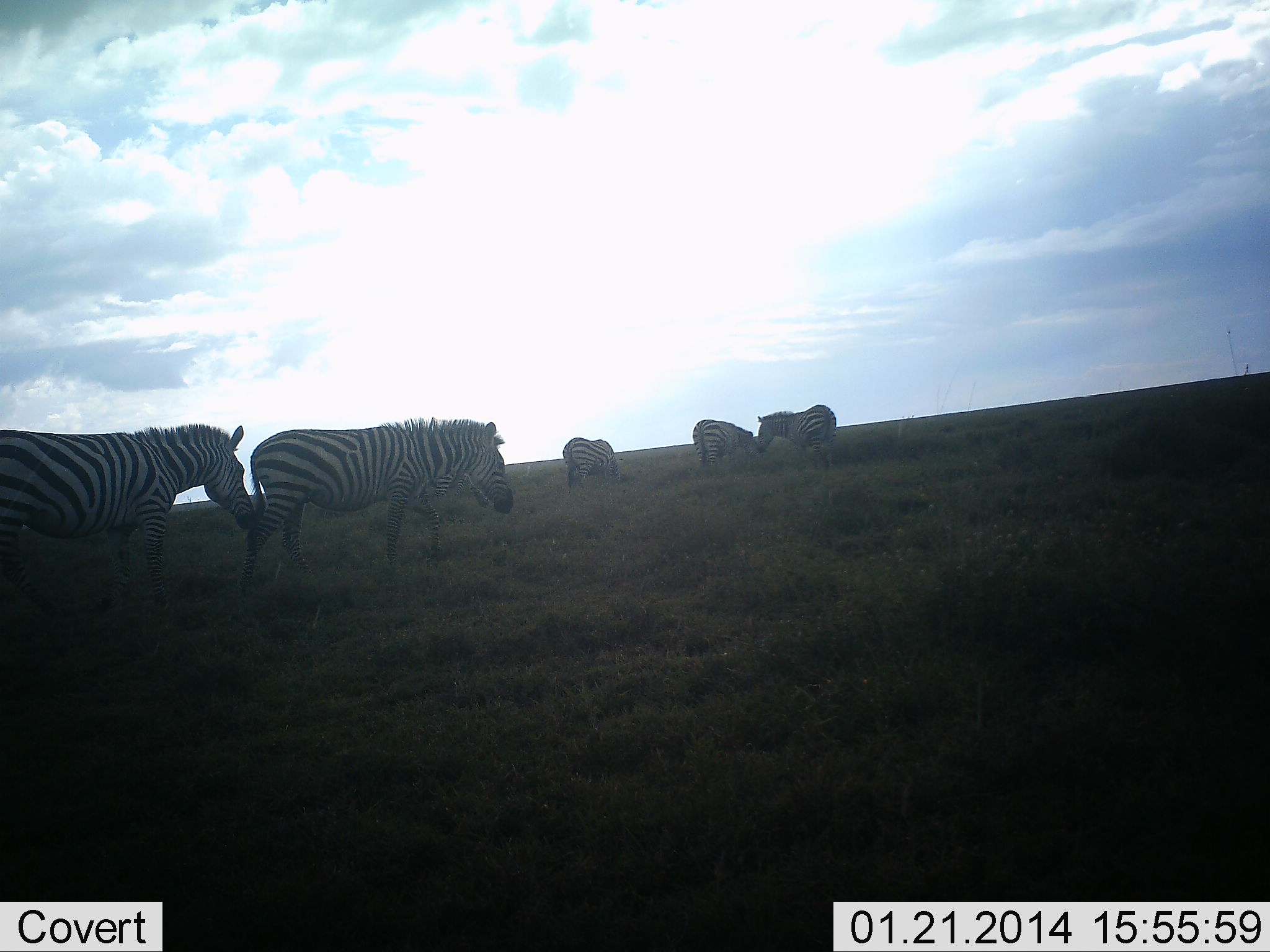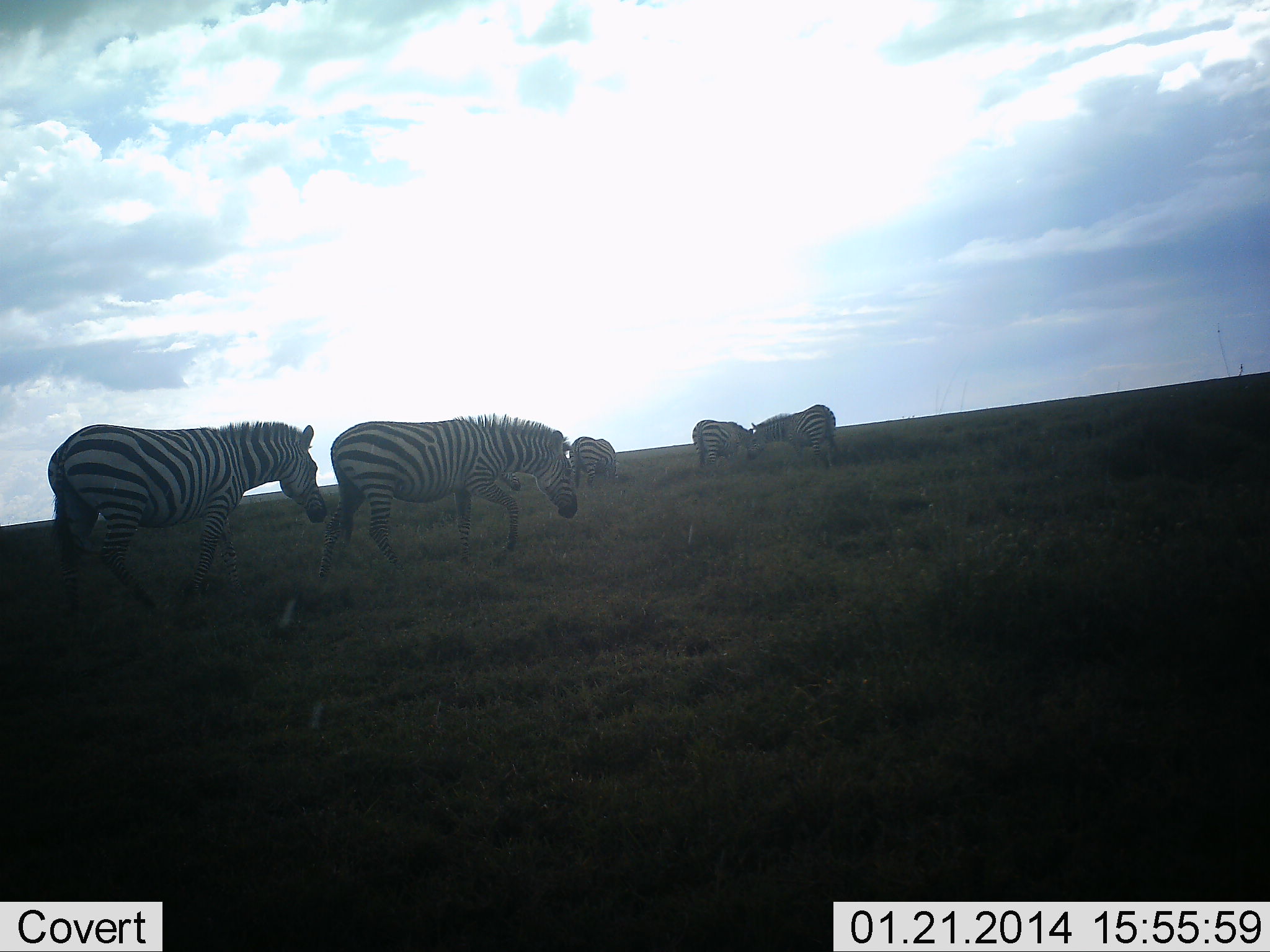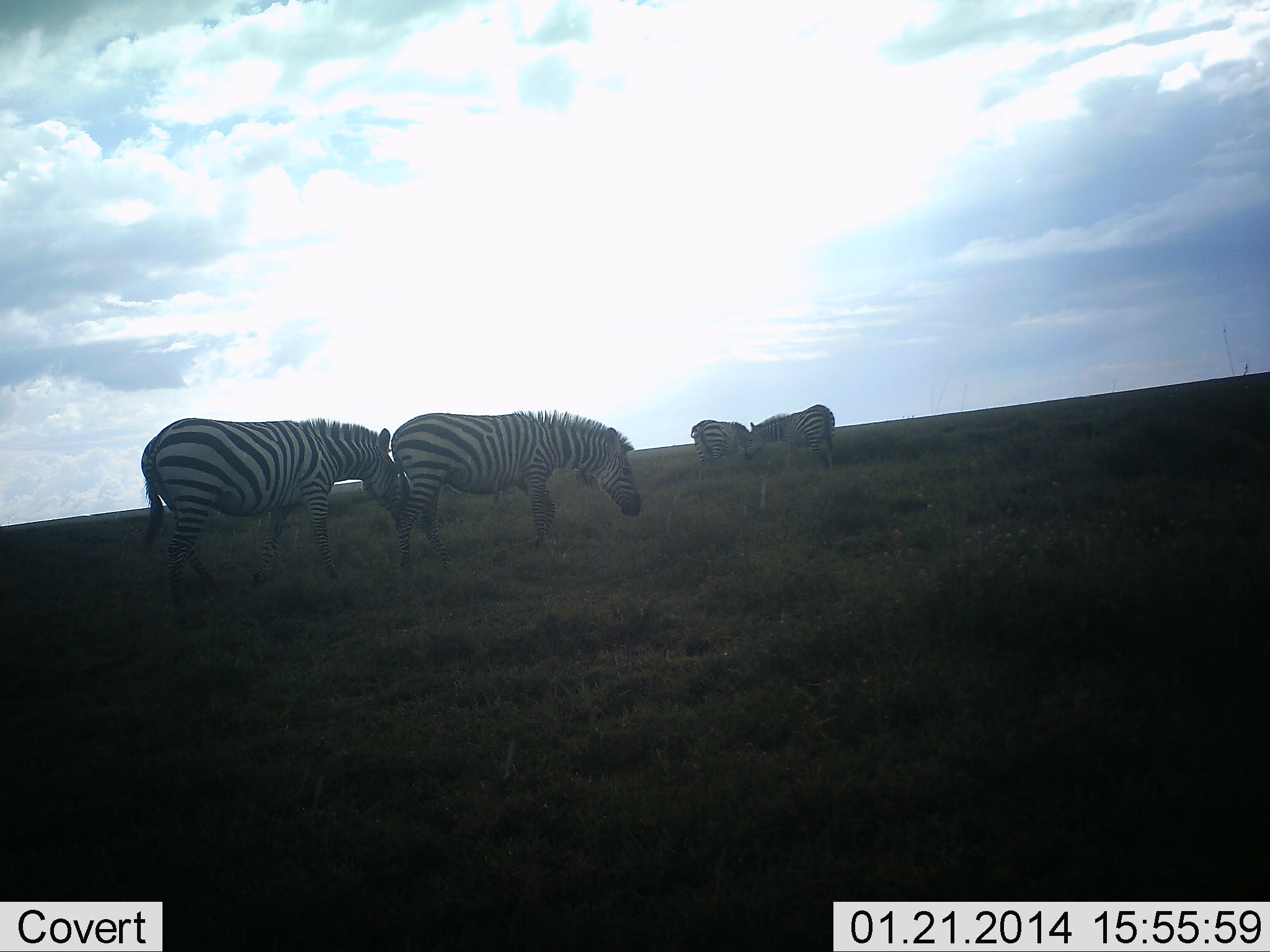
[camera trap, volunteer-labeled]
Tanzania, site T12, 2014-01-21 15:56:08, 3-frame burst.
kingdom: Animalia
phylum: Chordata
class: Mammalia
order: Perissodactyla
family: Equidae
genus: Equus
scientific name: Equus quagga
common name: plains zebra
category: zebra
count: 5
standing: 45%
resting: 0%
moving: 91%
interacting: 0%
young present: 0%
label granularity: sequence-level